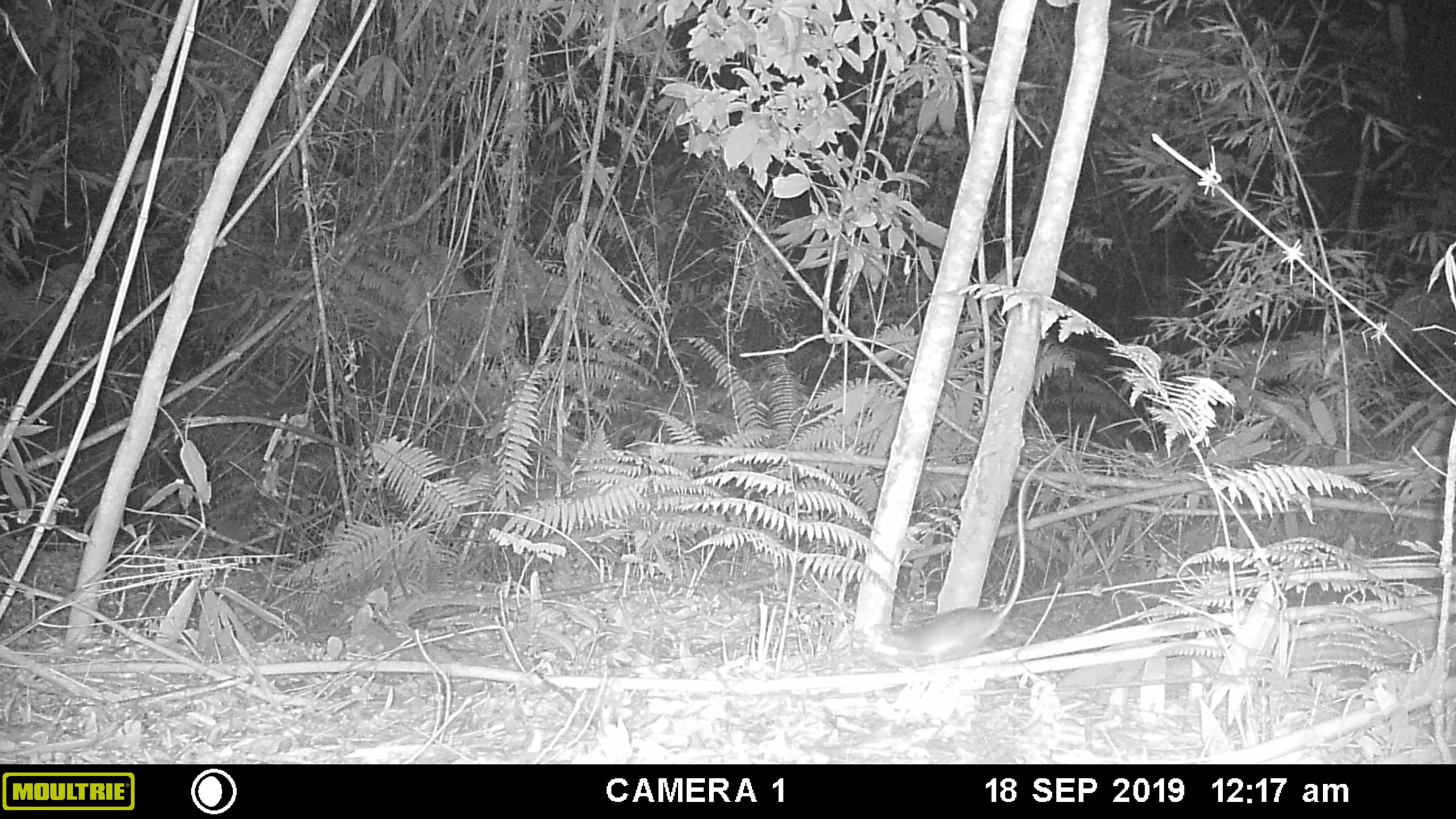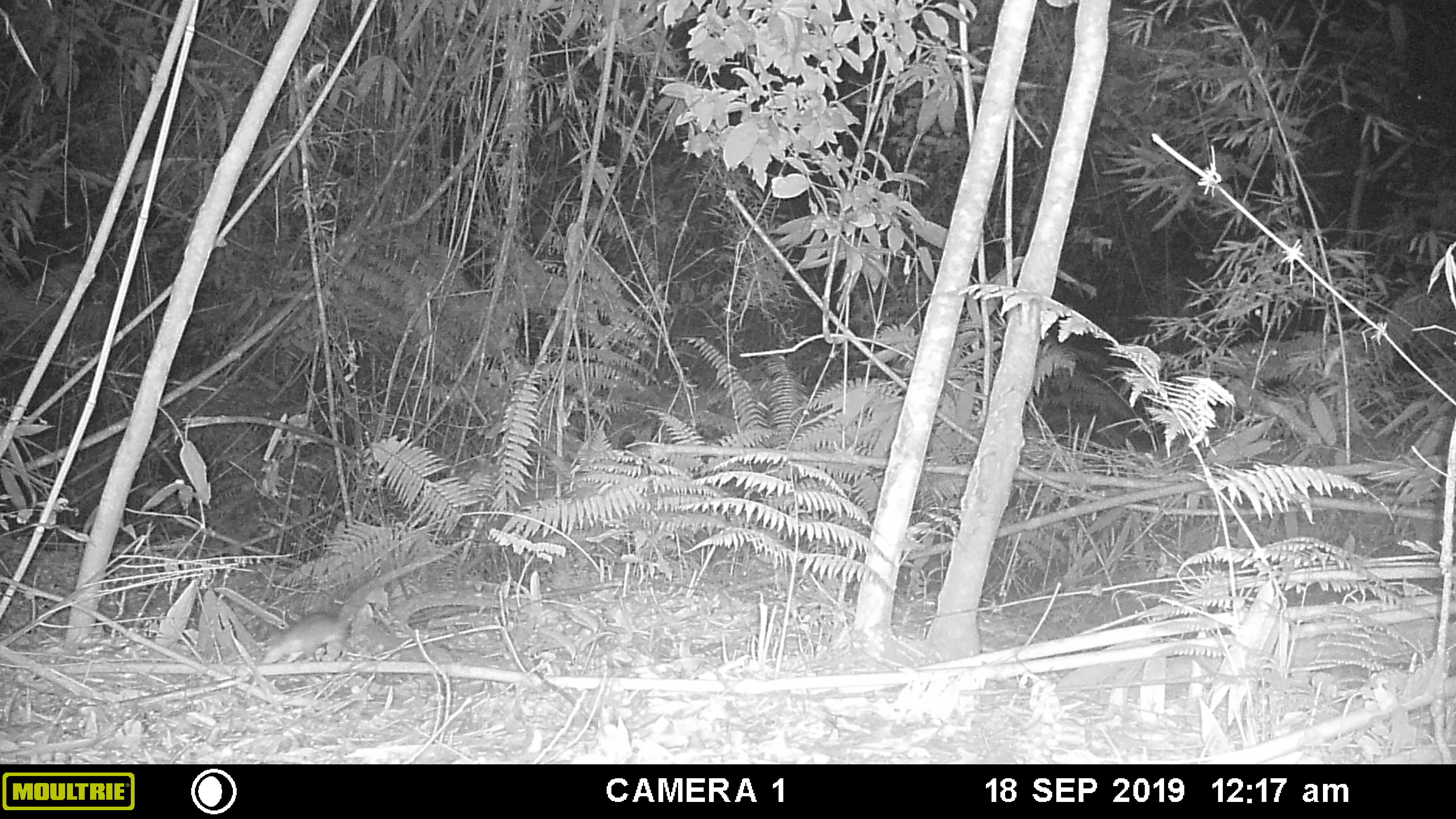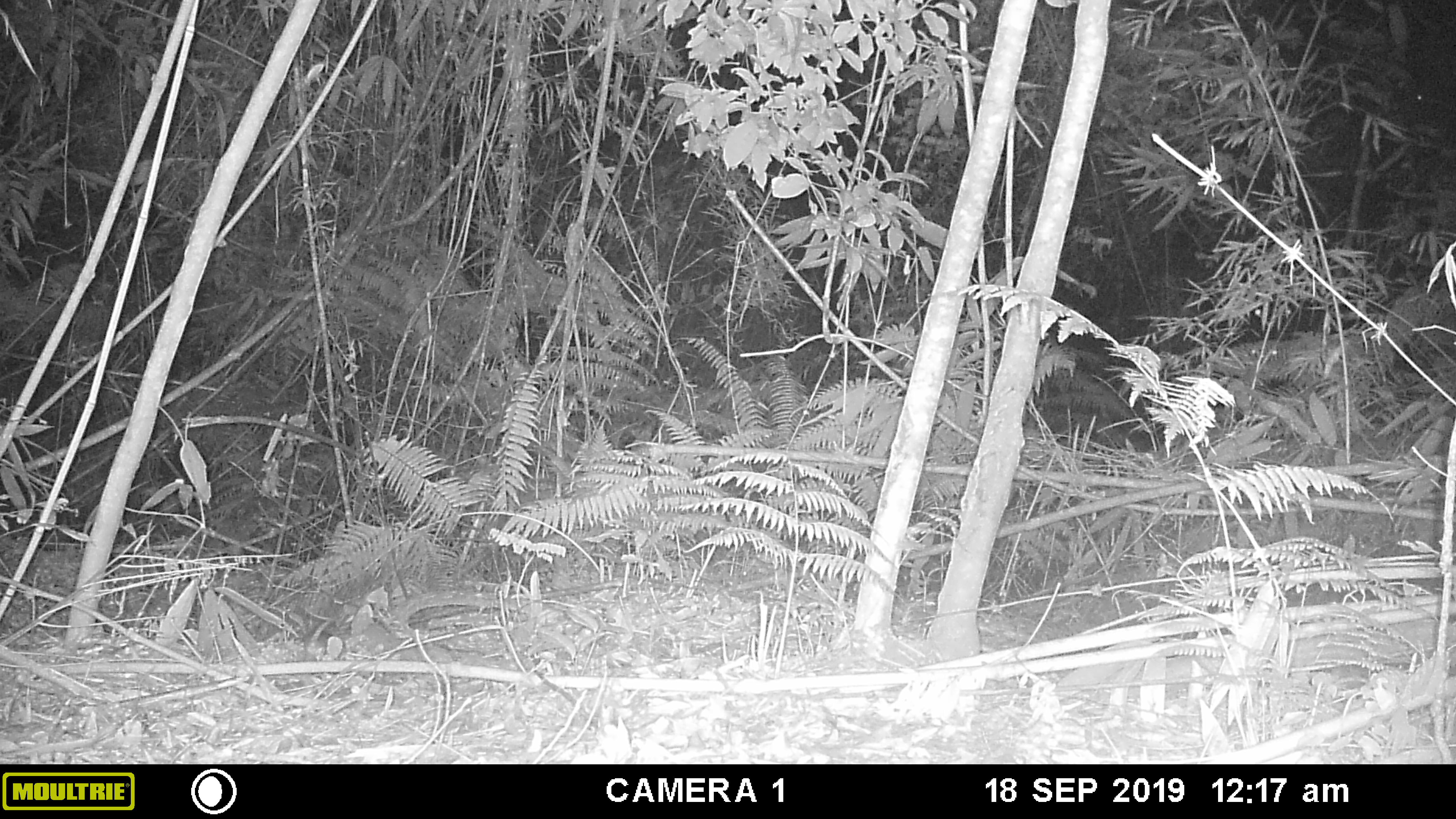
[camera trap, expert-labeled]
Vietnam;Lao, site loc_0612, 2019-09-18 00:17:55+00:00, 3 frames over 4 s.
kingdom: Animalia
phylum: Chordata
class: Mammalia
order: Rodentia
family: Muridae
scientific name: Muridae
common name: old-world mice and rats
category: unidentified murid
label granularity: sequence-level